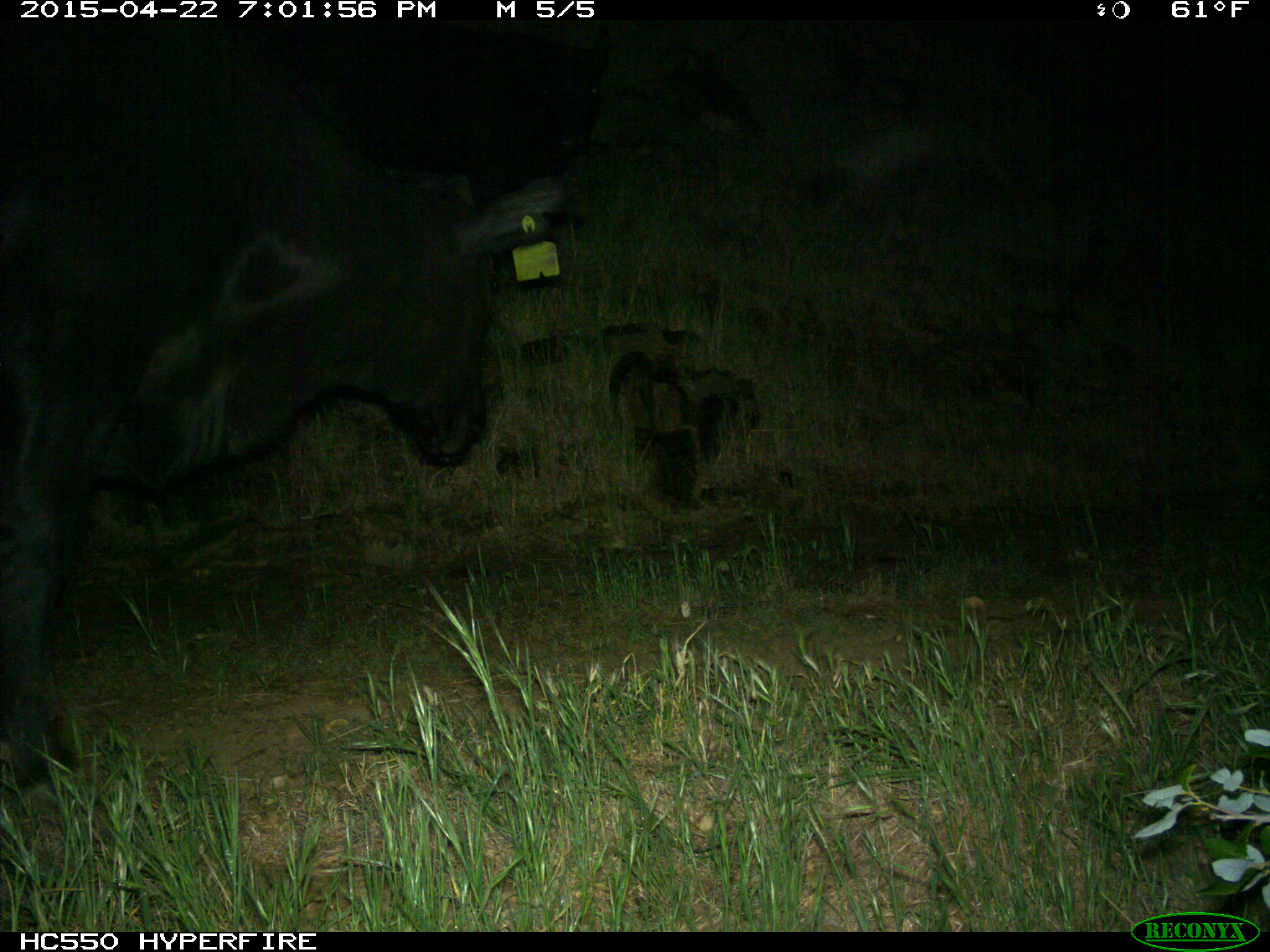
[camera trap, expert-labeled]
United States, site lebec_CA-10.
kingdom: Animalia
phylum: Chordata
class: Mammalia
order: Artiodactyla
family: Bovidae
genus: Bos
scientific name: Bos taurus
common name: domestic cow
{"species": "Bos taurus (domestic cow)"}